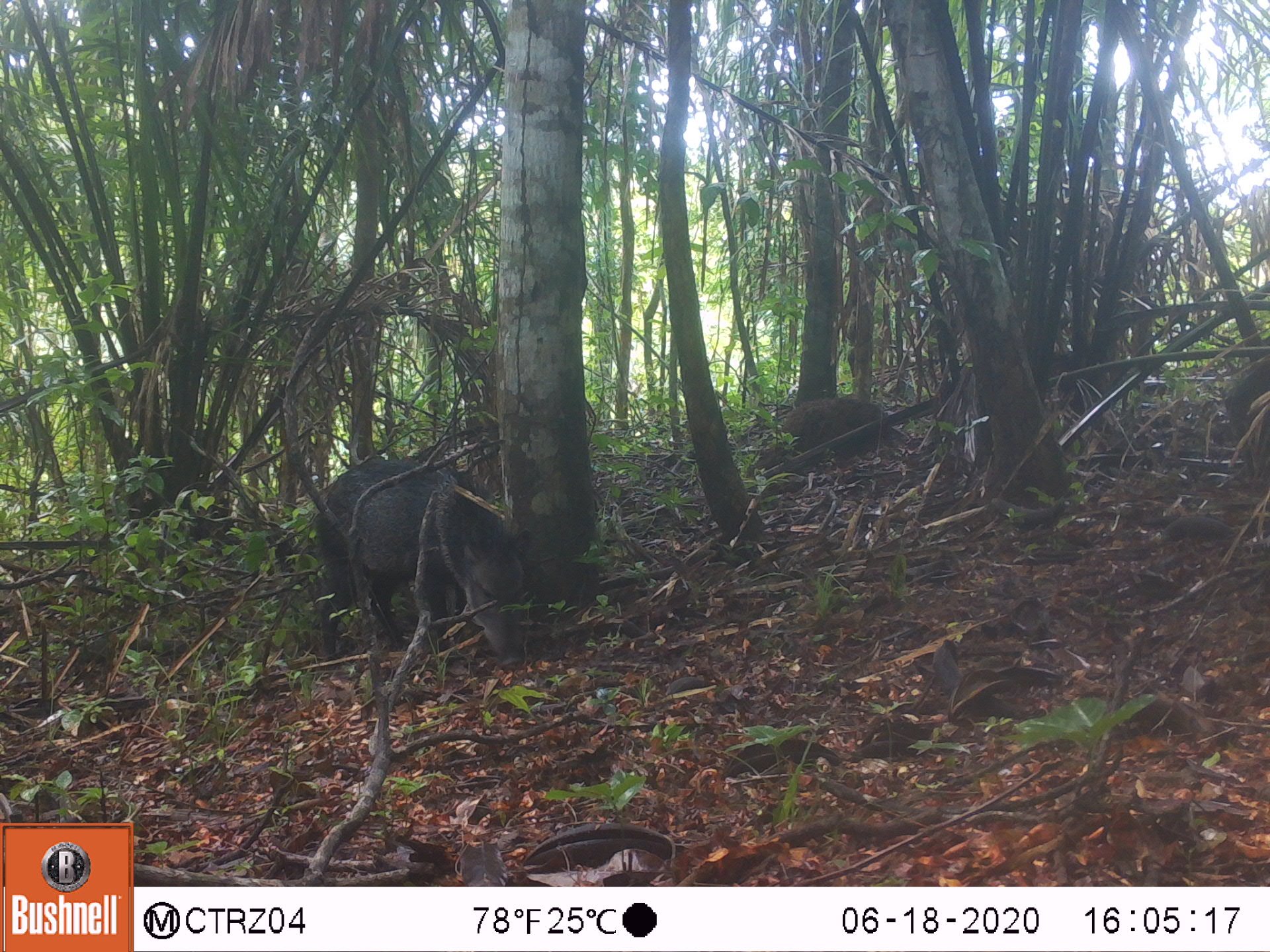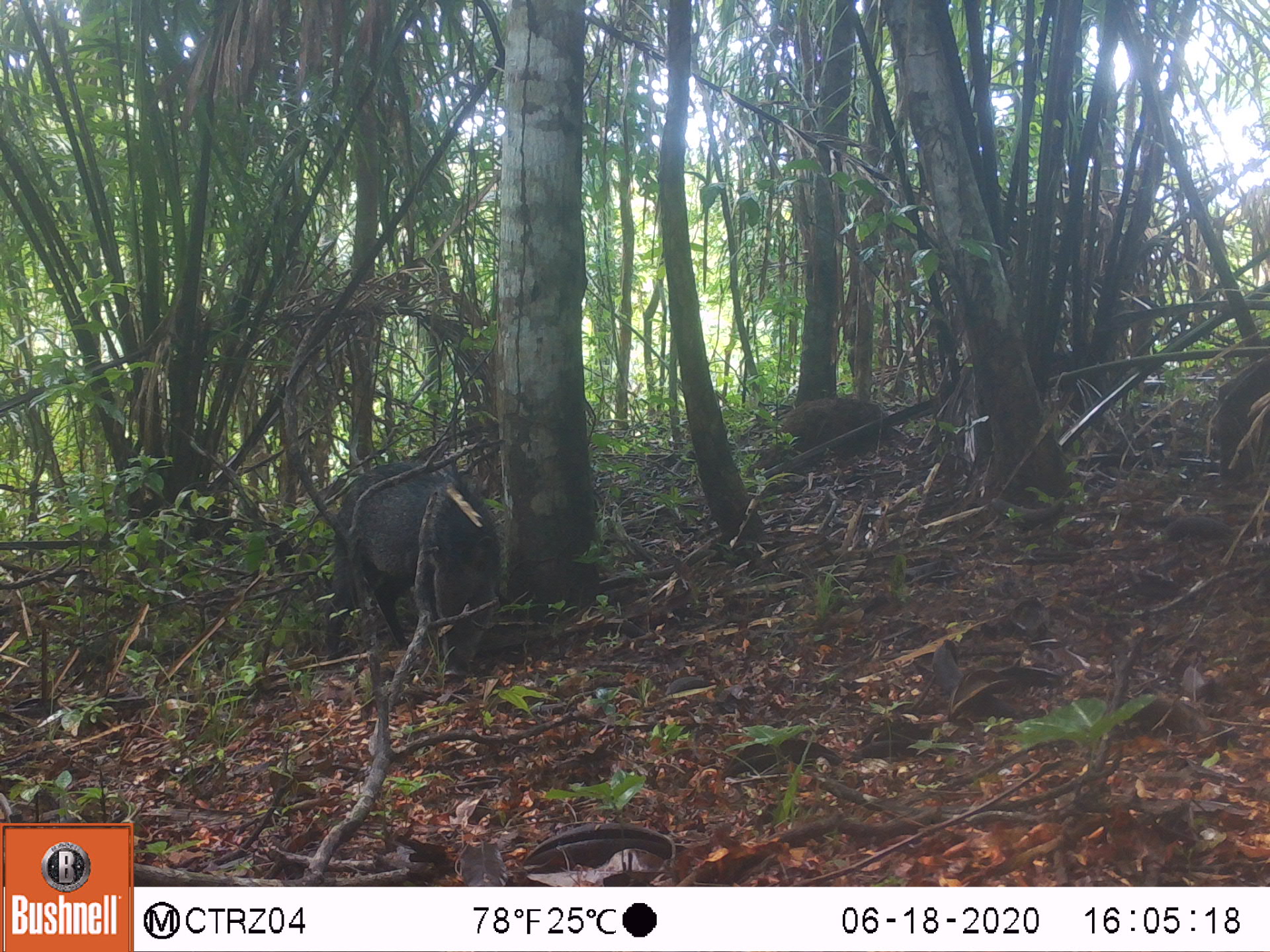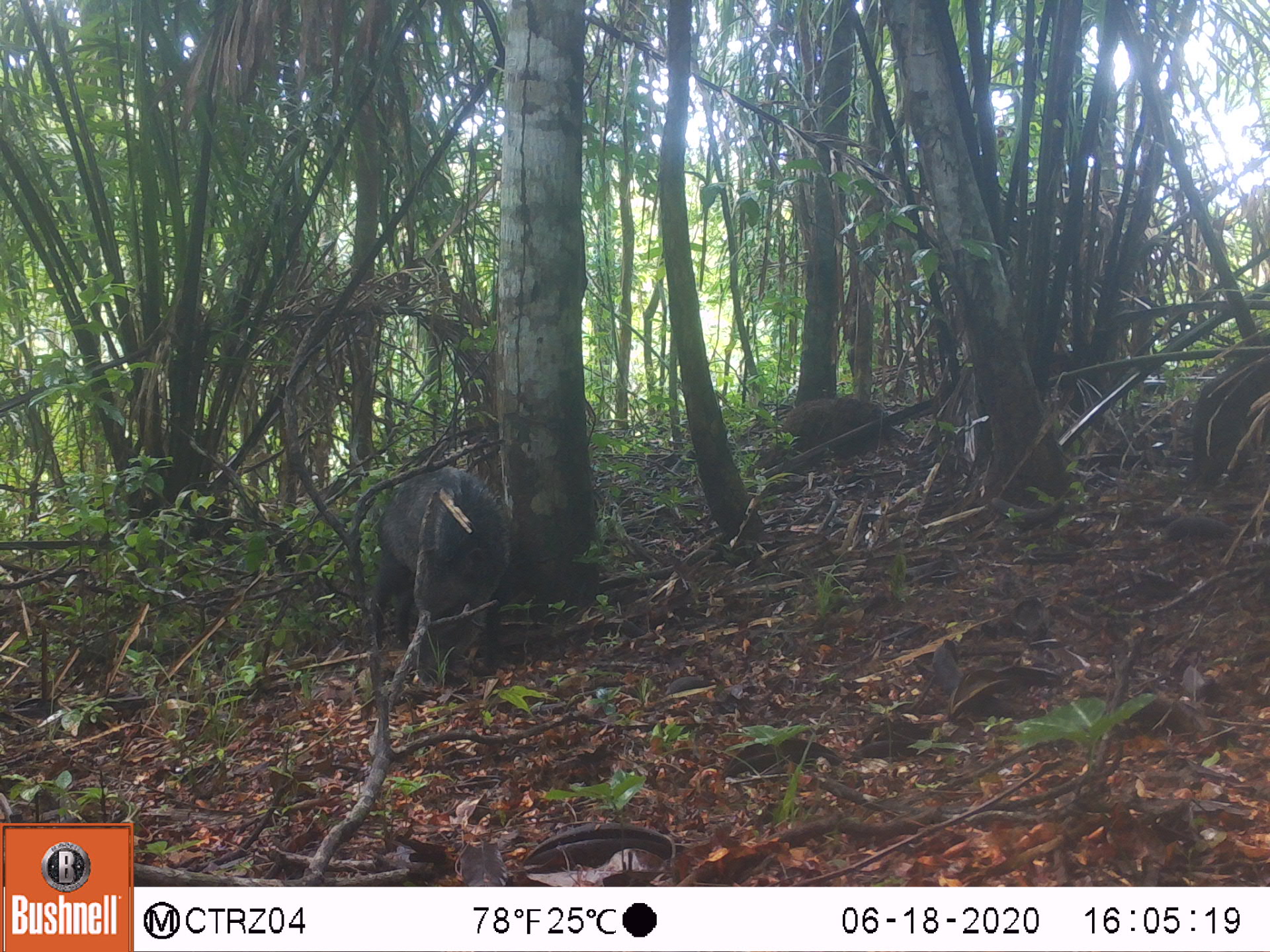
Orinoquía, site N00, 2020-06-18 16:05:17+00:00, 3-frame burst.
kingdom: Animalia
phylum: Chordata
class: Mammalia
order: Artiodactyla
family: Tayassuidae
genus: Pecari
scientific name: Pecari tajacu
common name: collared peccary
Collared peccary (Pecari tajacu).